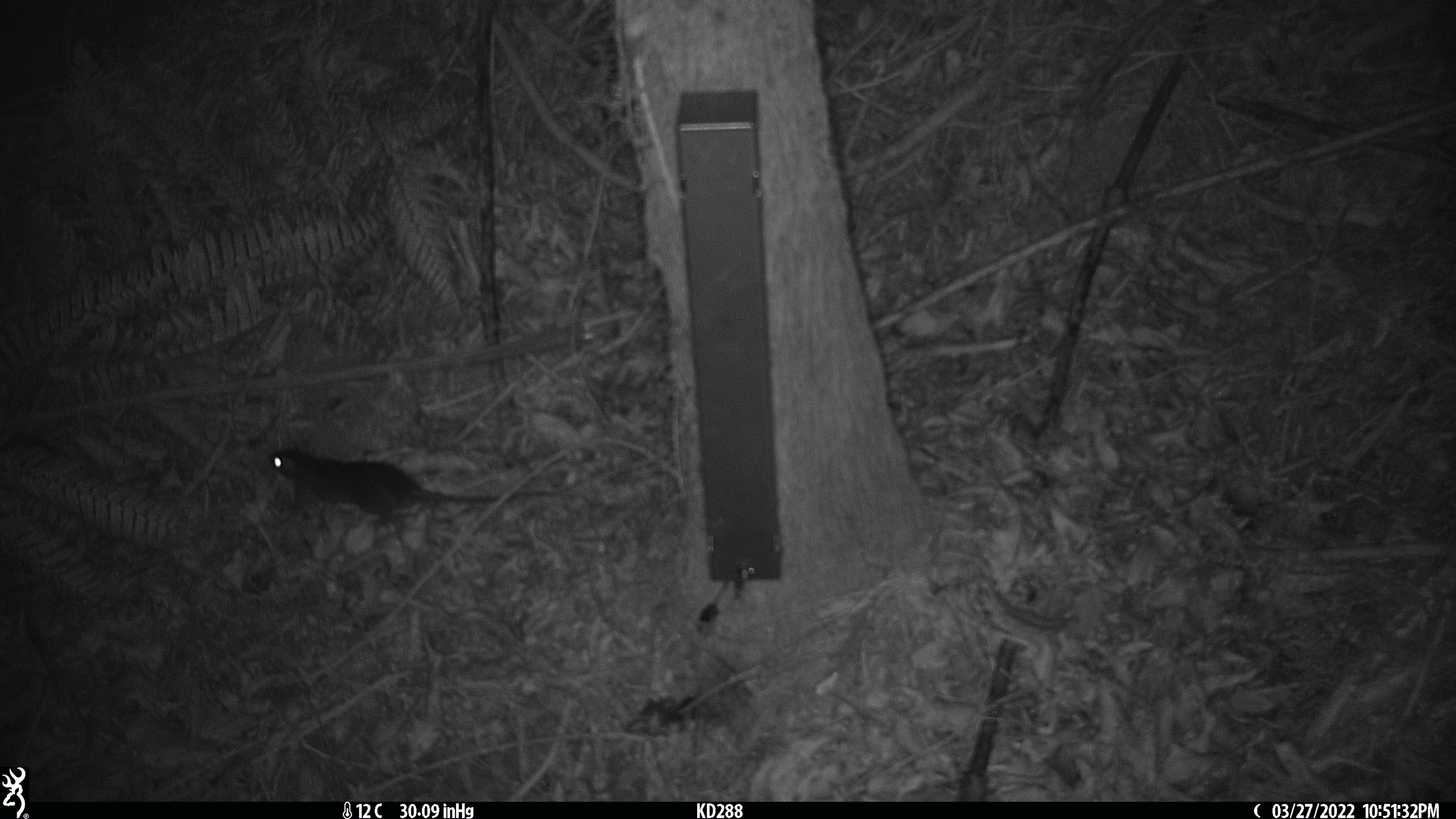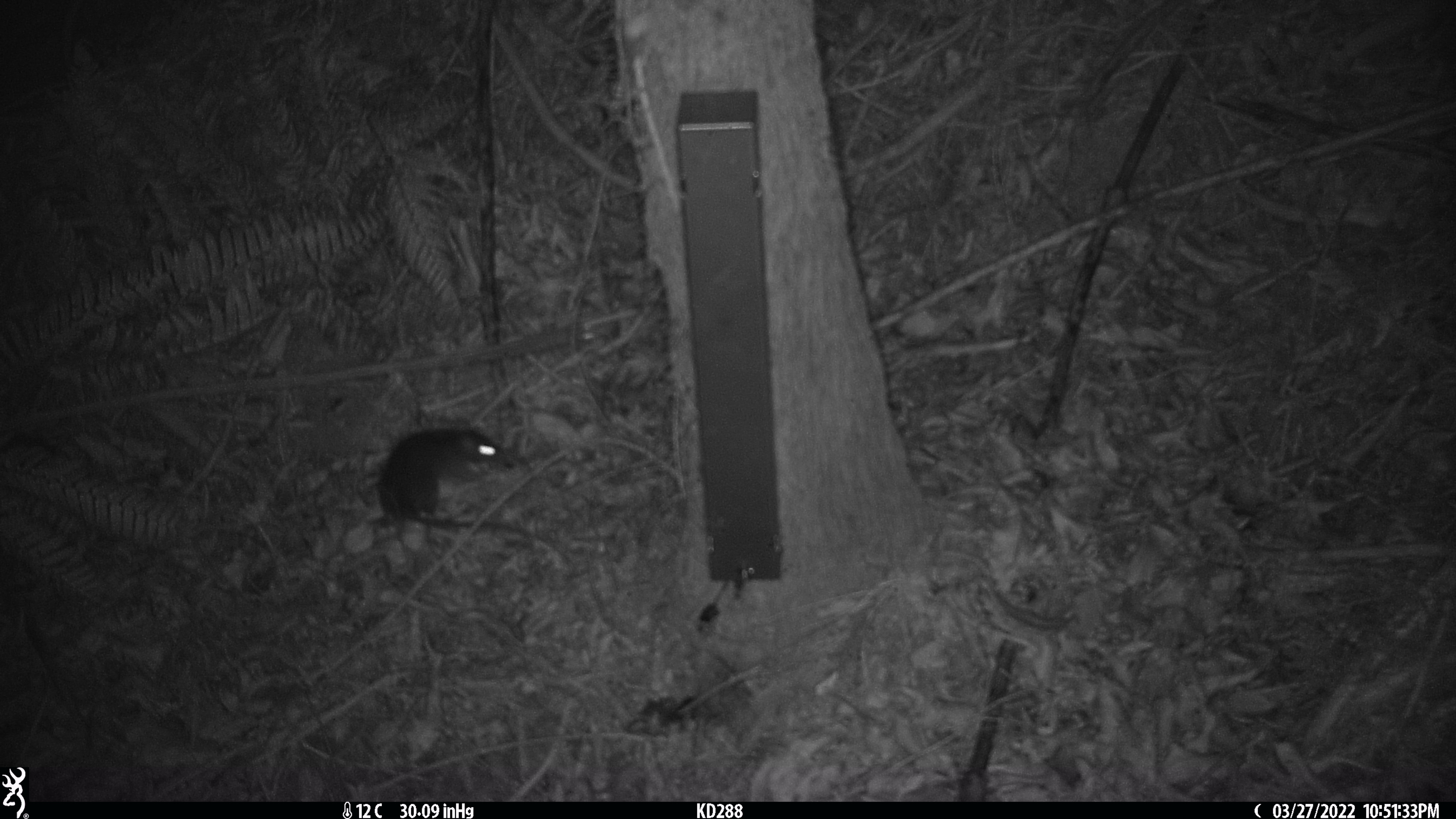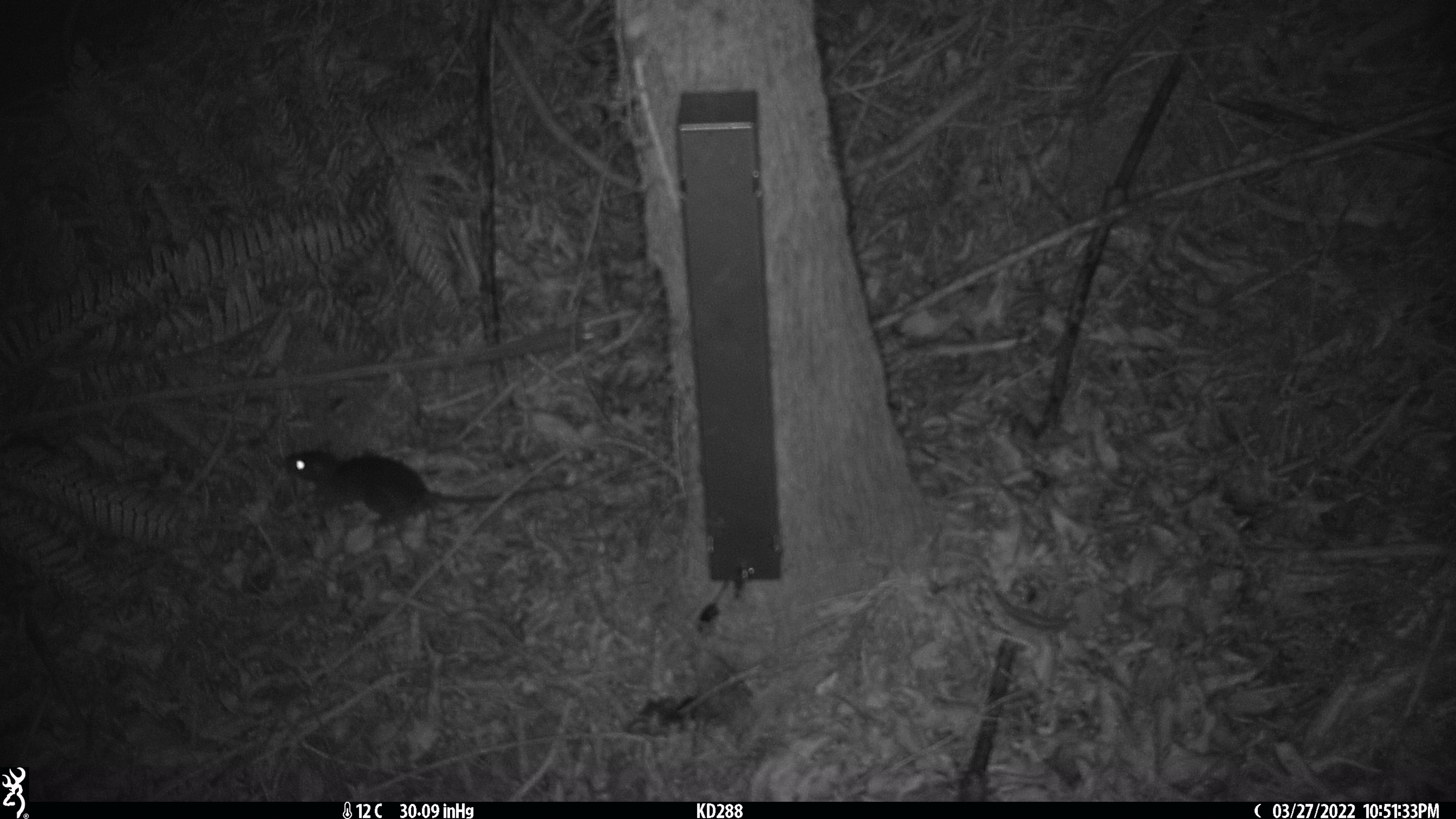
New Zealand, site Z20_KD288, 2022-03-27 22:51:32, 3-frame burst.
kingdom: Animalia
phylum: Chordata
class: Mammalia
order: Rodentia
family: Muridae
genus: Rattus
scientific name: Rattus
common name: rat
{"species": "rat (Rattus)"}